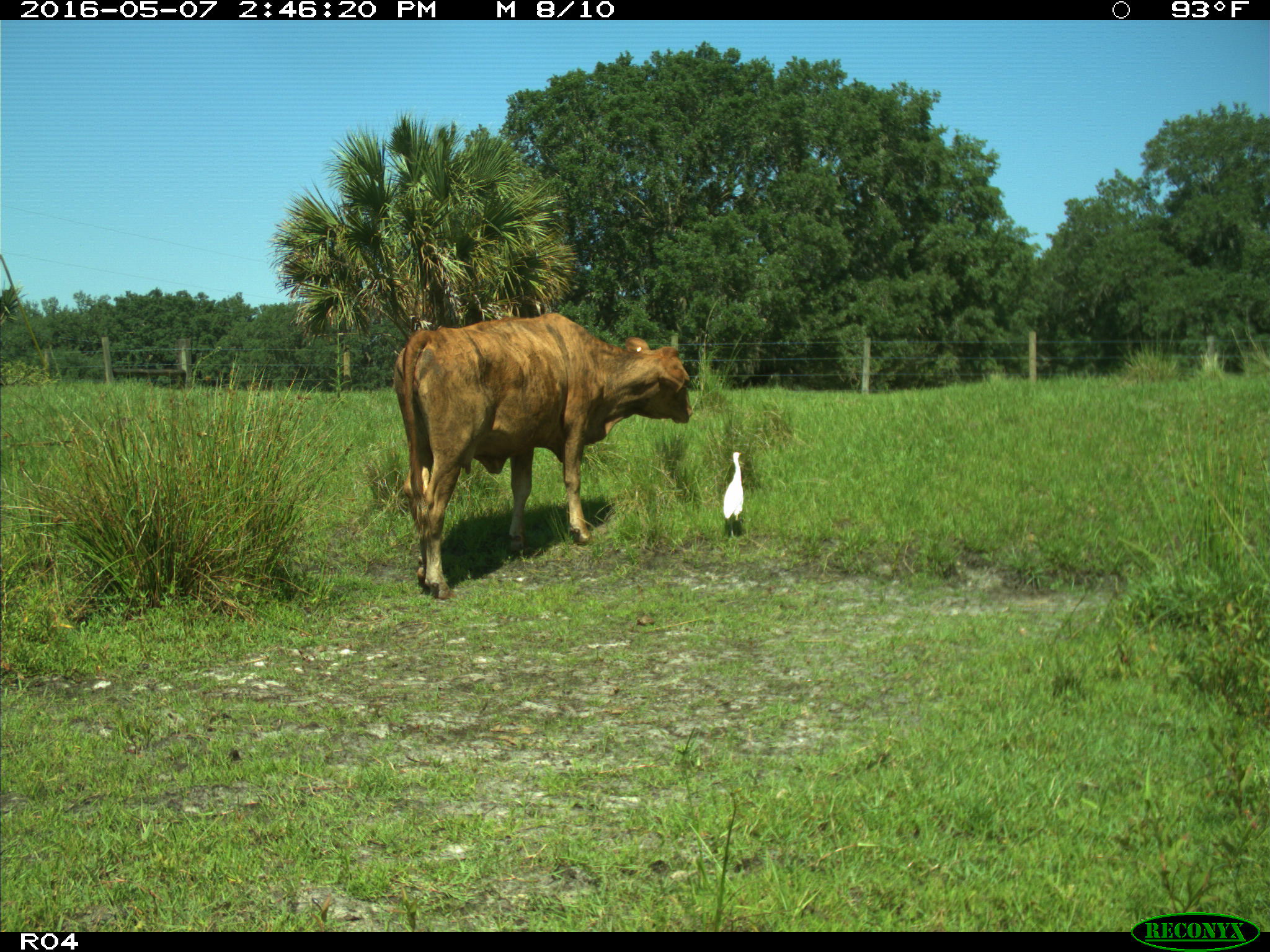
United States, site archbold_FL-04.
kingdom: Animalia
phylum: Chordata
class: Mammalia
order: Artiodactyla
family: Bovidae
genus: Bos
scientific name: Bos taurus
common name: domestic cow